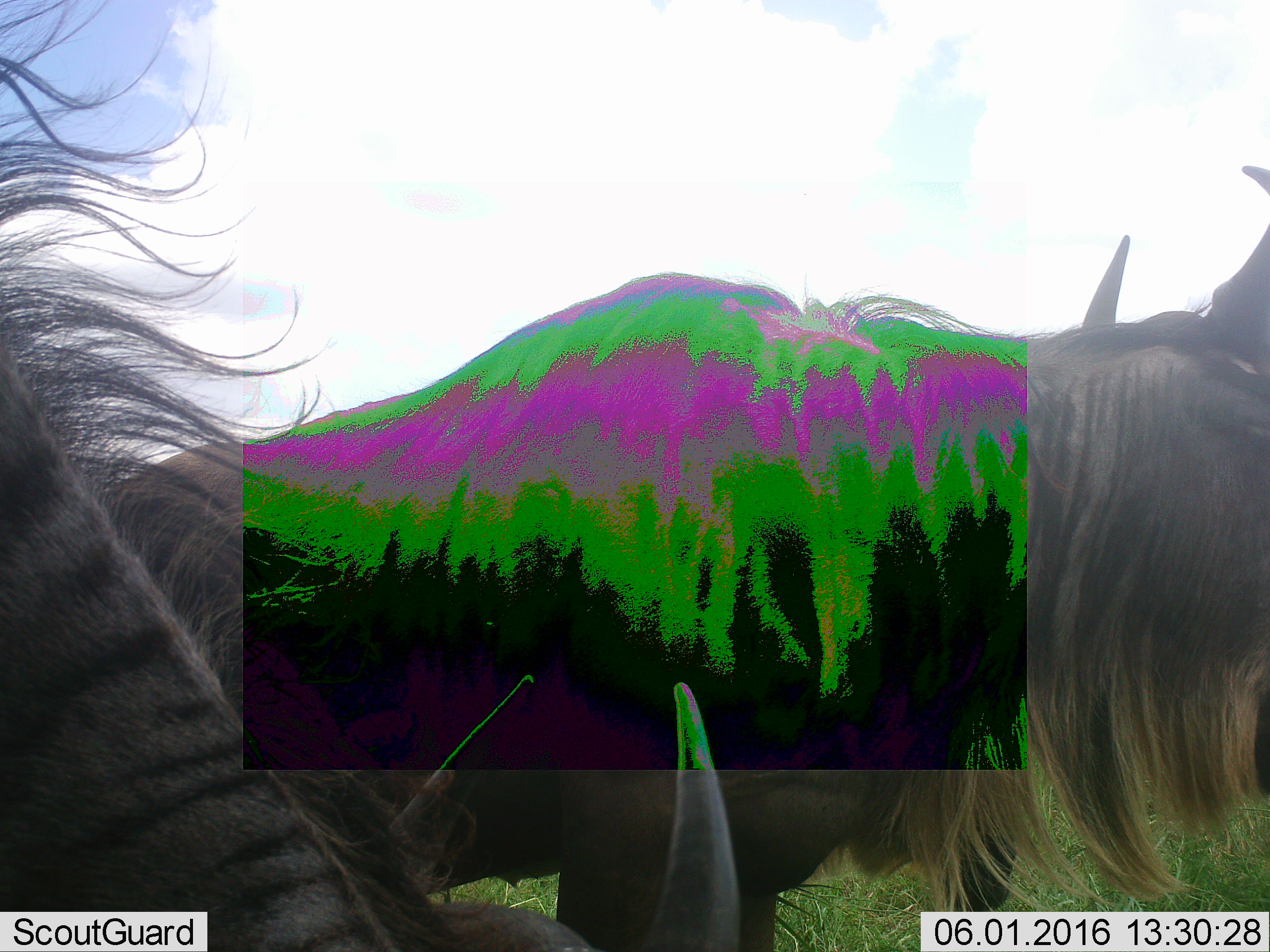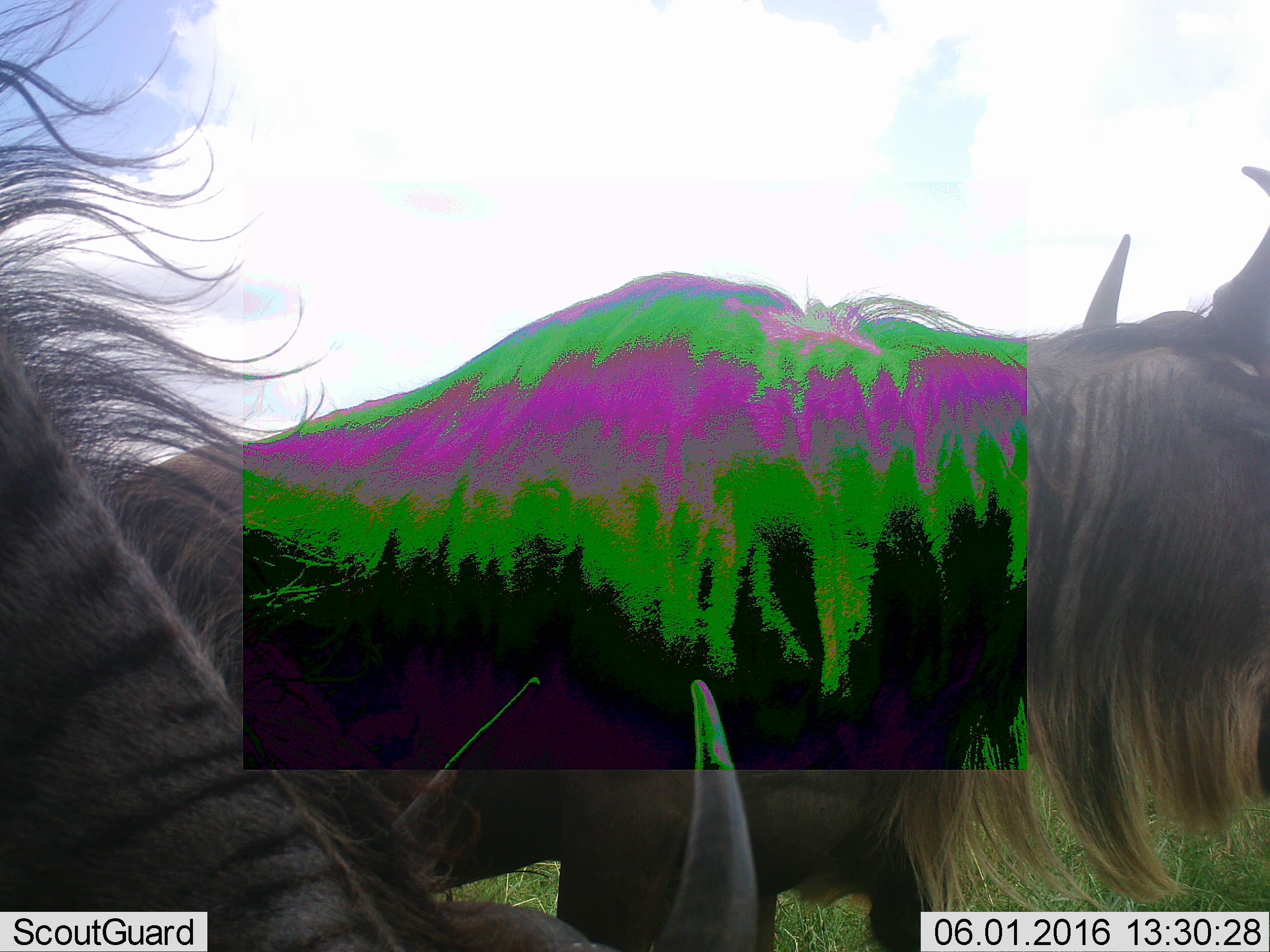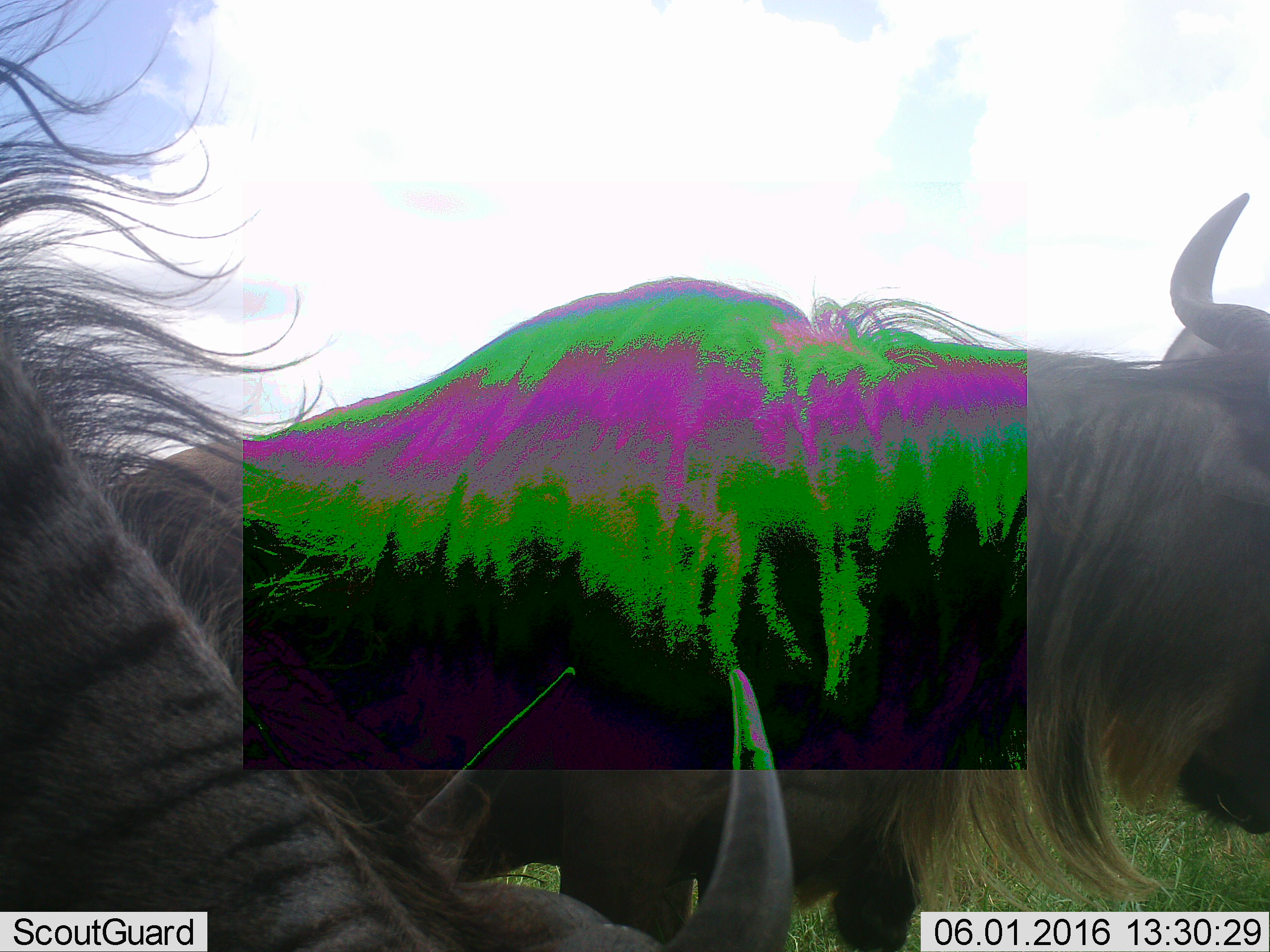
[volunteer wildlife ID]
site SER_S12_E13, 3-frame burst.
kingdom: Animalia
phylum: Chordata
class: Mammalia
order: Artiodactyla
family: Bovidae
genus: Connochaetes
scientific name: Connochaetes taurinus taurinus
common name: blue wildebeest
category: wildebeestblue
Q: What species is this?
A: Wildebeestblue (blue wildebeest) (Connochaetes taurinus taurinus).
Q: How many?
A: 3.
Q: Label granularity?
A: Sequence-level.